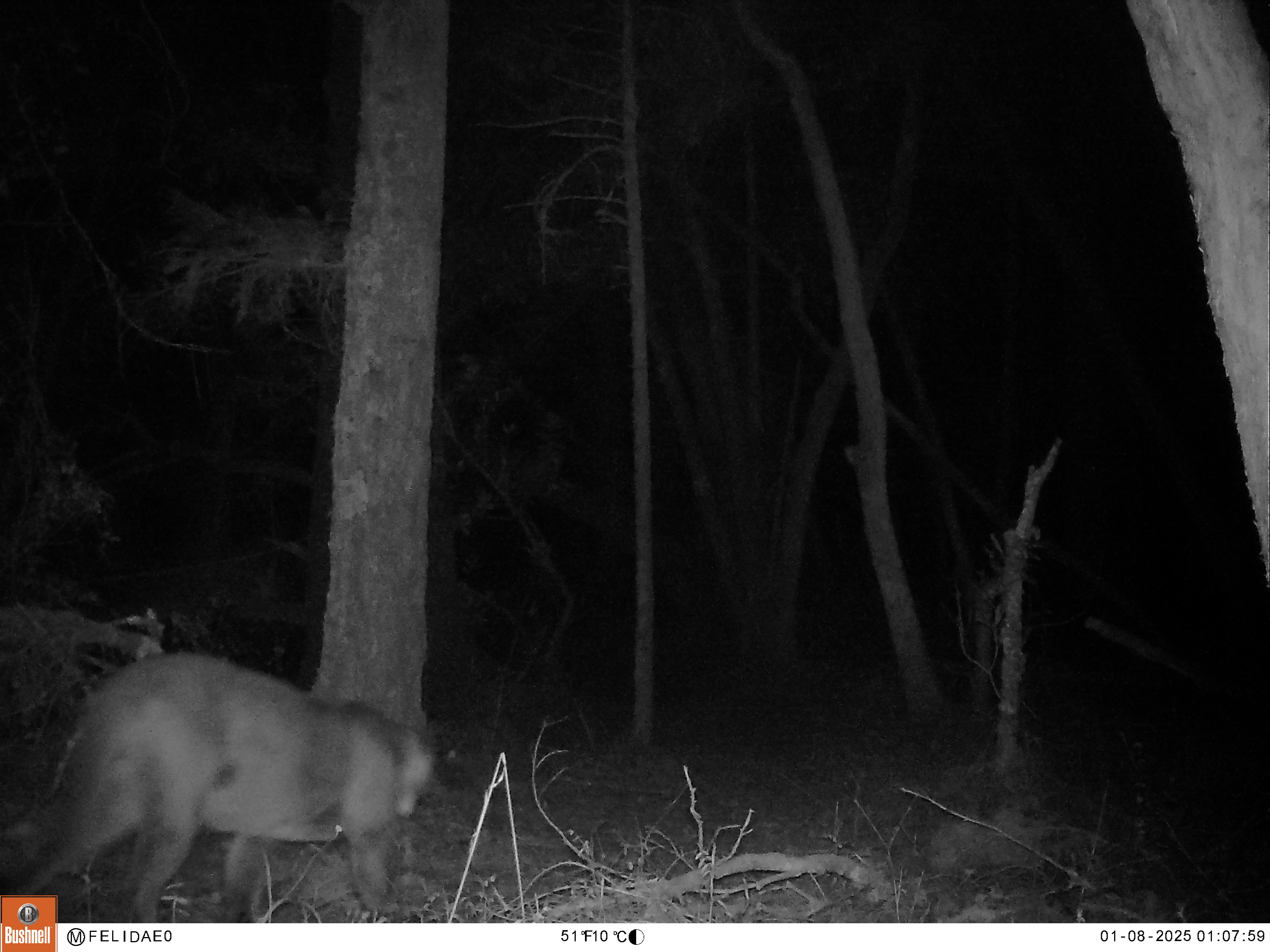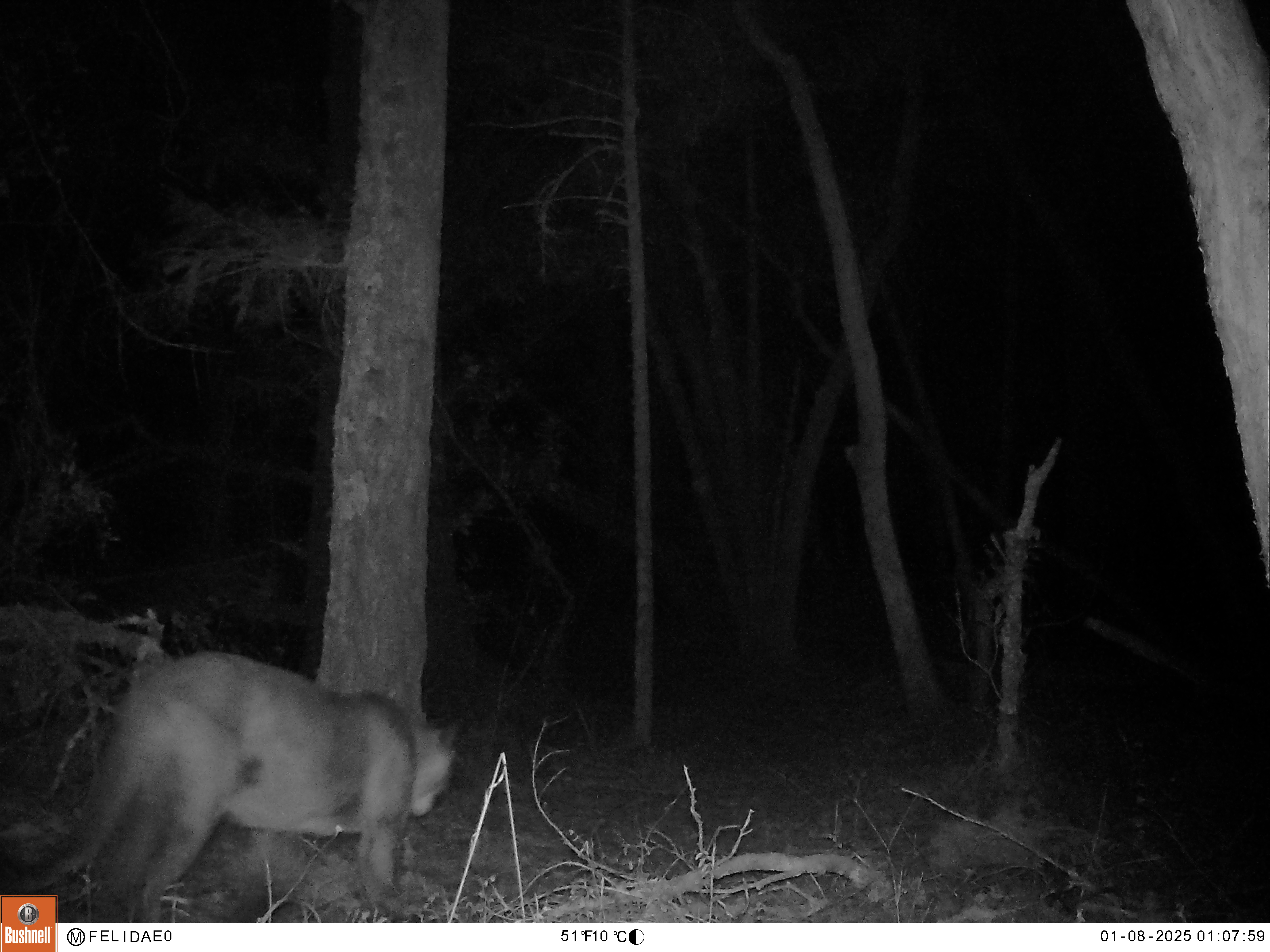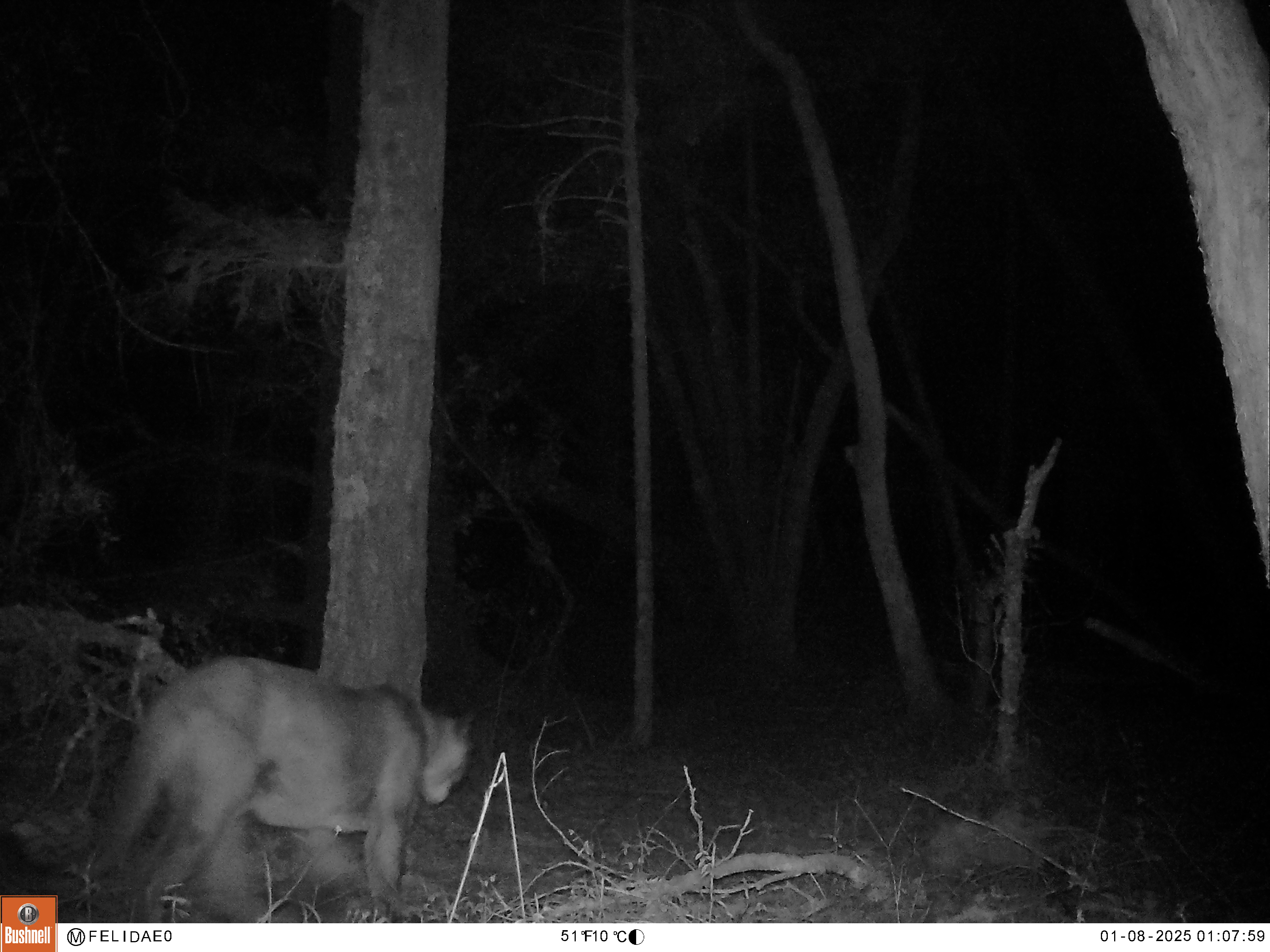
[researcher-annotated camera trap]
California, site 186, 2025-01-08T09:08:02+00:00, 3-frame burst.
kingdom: Animalia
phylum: Chordata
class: Mammalia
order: Carnivora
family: Felidae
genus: Puma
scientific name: Puma concolor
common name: puma